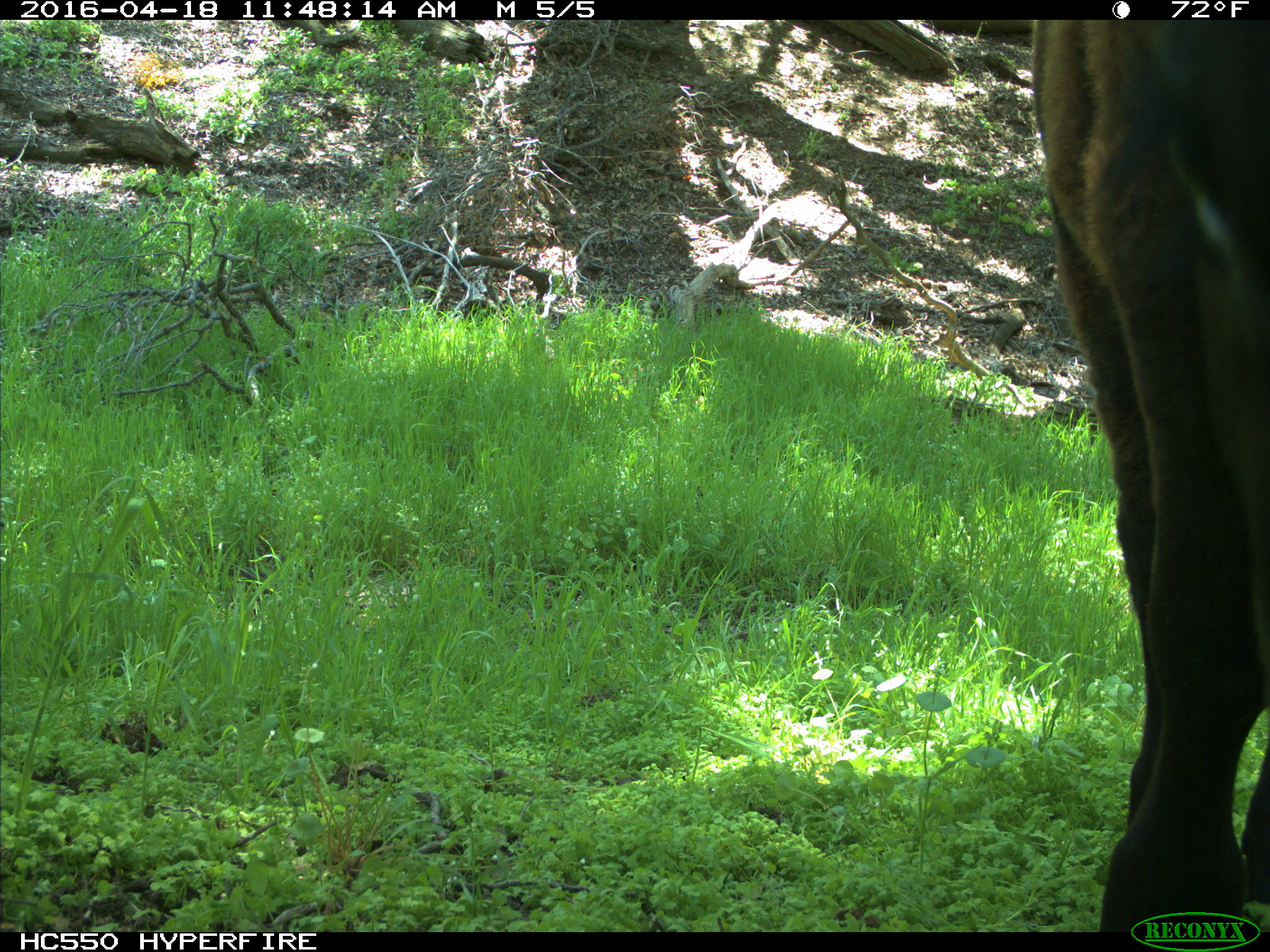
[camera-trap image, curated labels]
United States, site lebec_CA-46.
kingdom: Animalia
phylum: Chordata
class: Mammalia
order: Artiodactyla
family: Bovidae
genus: Bos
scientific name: Bos taurus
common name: domestic cow